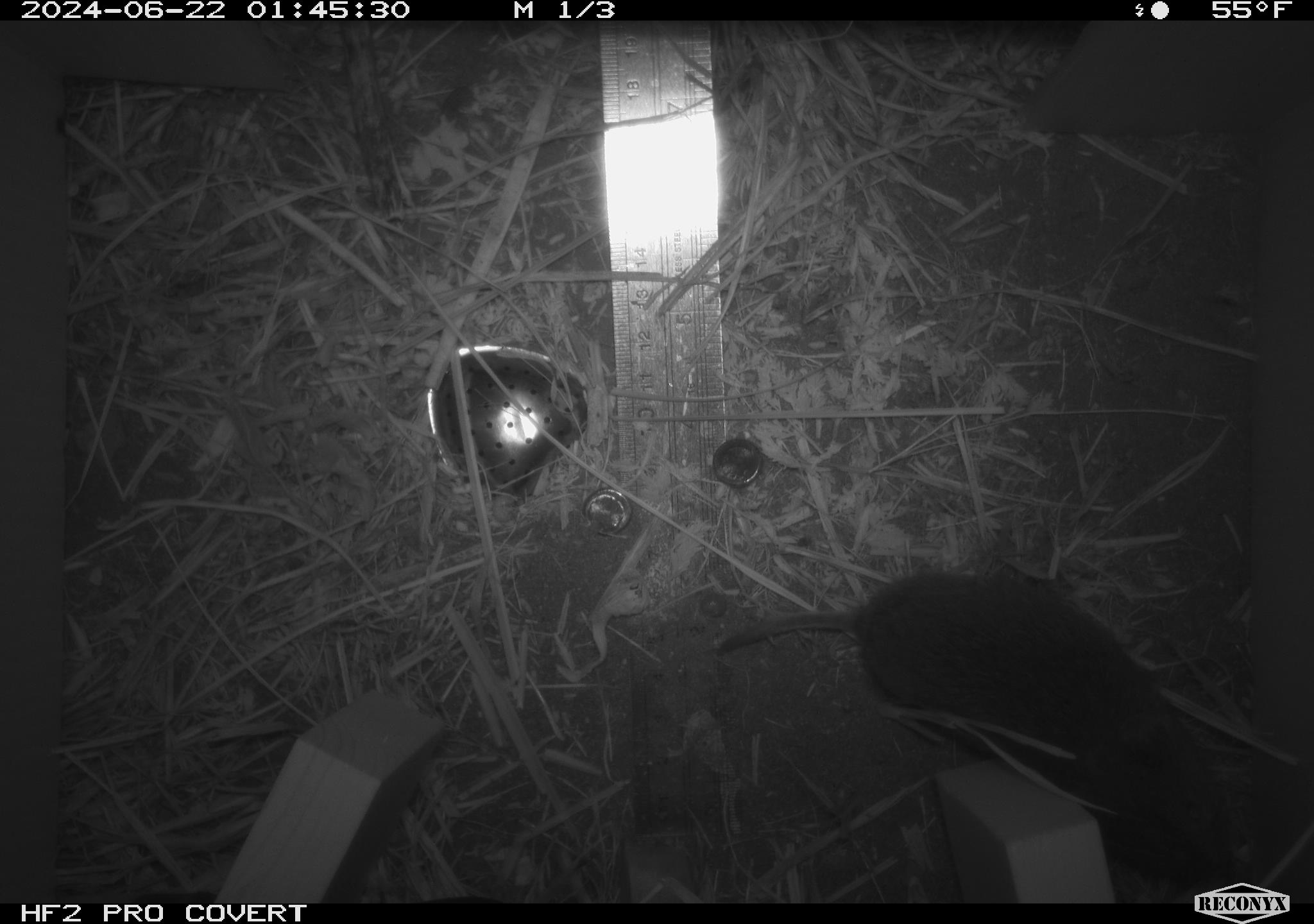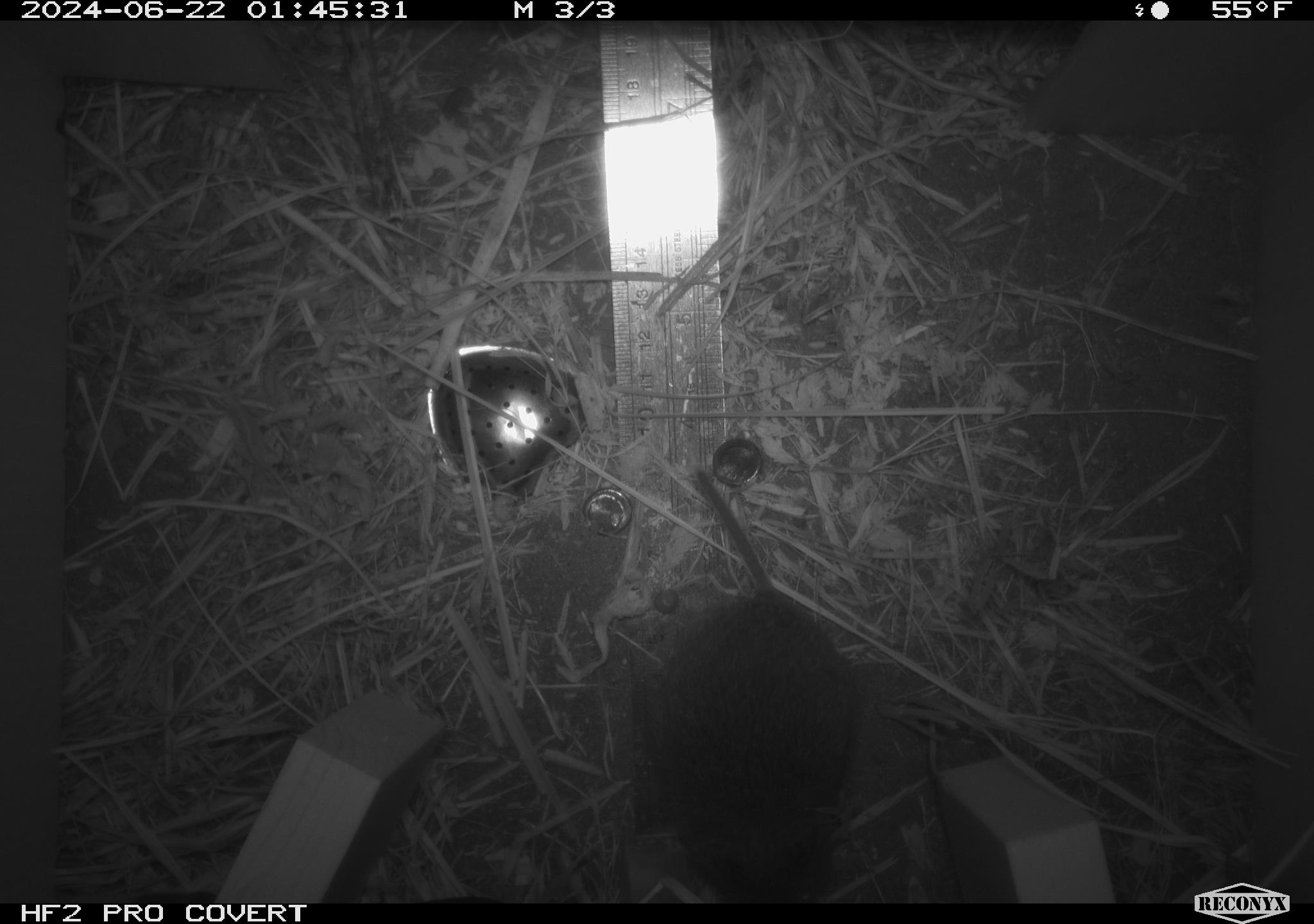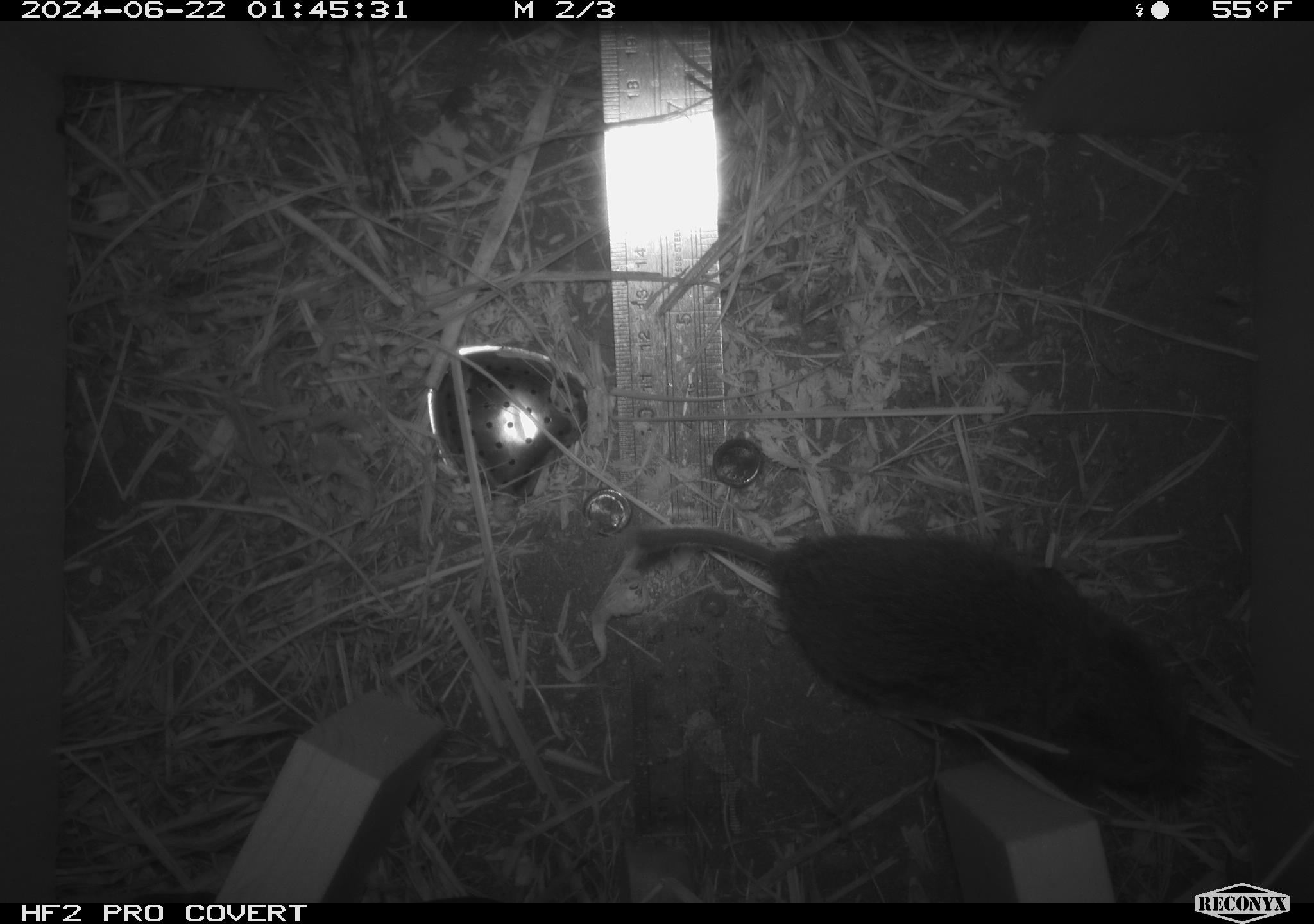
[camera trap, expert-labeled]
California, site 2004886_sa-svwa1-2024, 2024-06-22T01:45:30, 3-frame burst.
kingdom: Animalia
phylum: Chordata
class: Mammalia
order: Rodentia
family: Cricetidae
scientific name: Arvicolinae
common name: voles, lemmings, and muskrats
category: arvicolinae subfamily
Arvicolinae subfamily (voles, lemmings, and muskrats) (Arvicolinae).